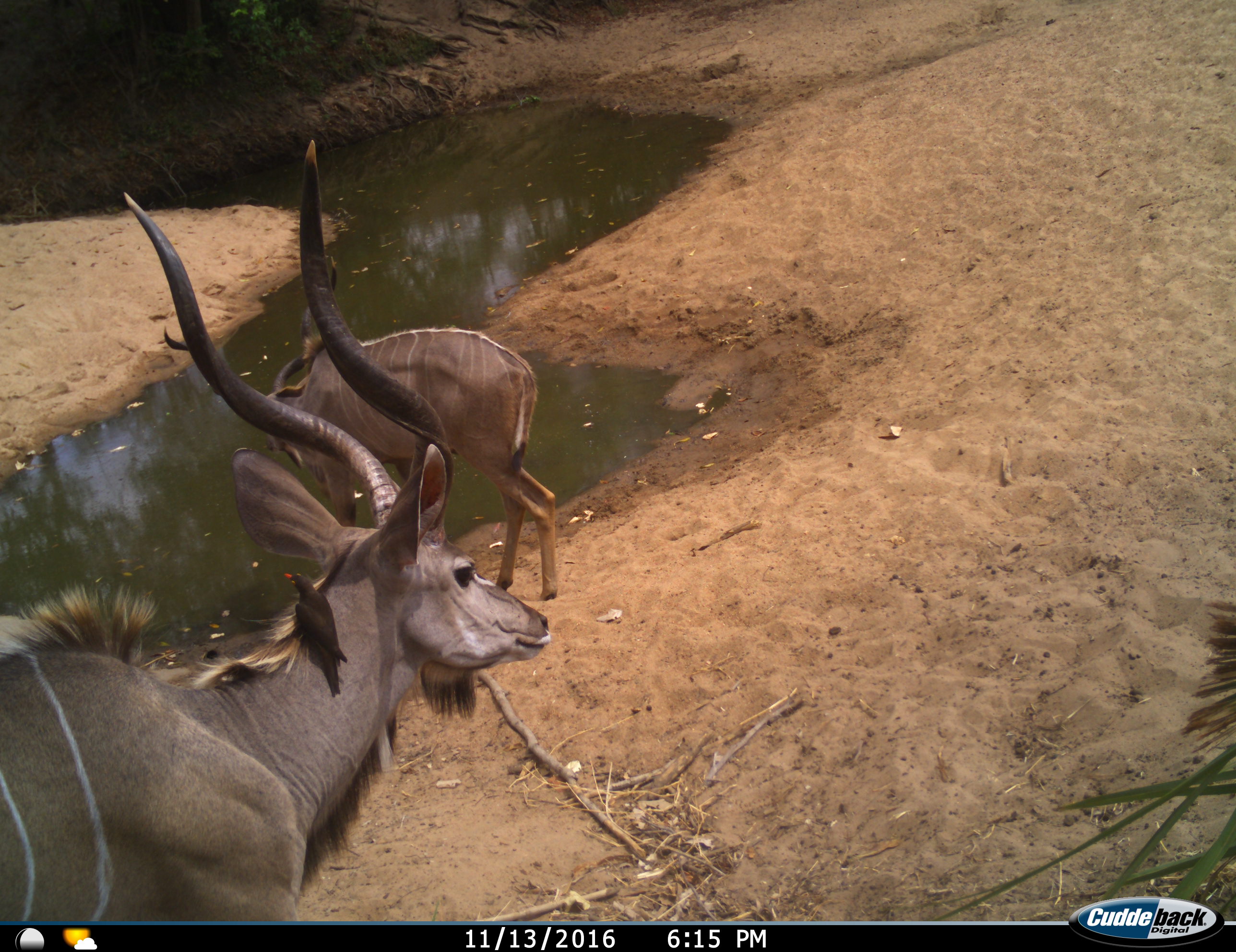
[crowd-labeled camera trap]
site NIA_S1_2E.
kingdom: Animalia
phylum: Chordata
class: Aves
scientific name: Aves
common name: bird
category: birdother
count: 1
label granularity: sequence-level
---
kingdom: Animalia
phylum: Chordata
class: Mammalia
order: Artiodactyla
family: Bovidae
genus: Tragelaphus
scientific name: Tragelaphus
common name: kudu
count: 2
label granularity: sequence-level